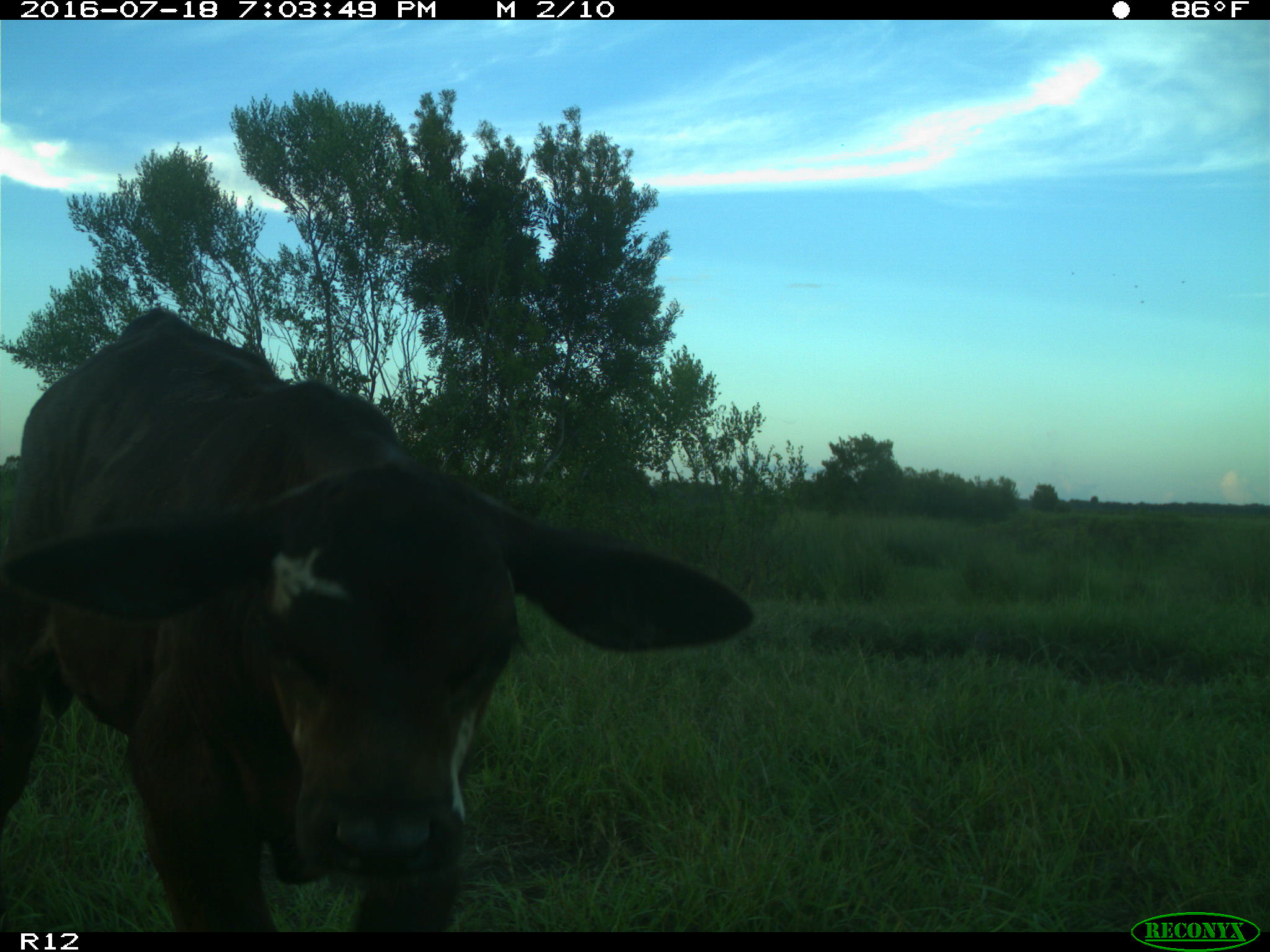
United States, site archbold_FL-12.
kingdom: Animalia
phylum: Chordata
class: Mammalia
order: Artiodactyla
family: Bovidae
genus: Bos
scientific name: Bos taurus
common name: domestic cow